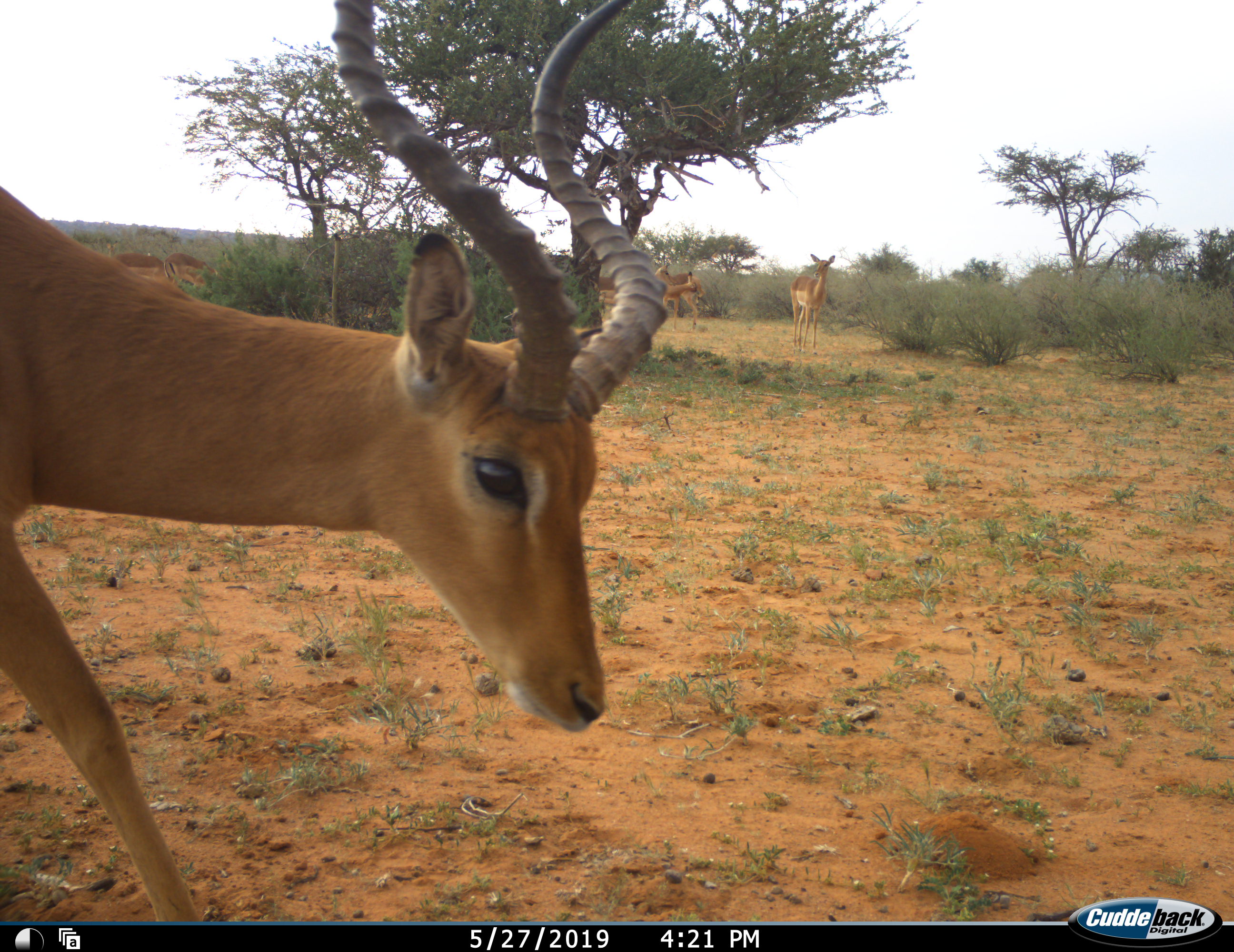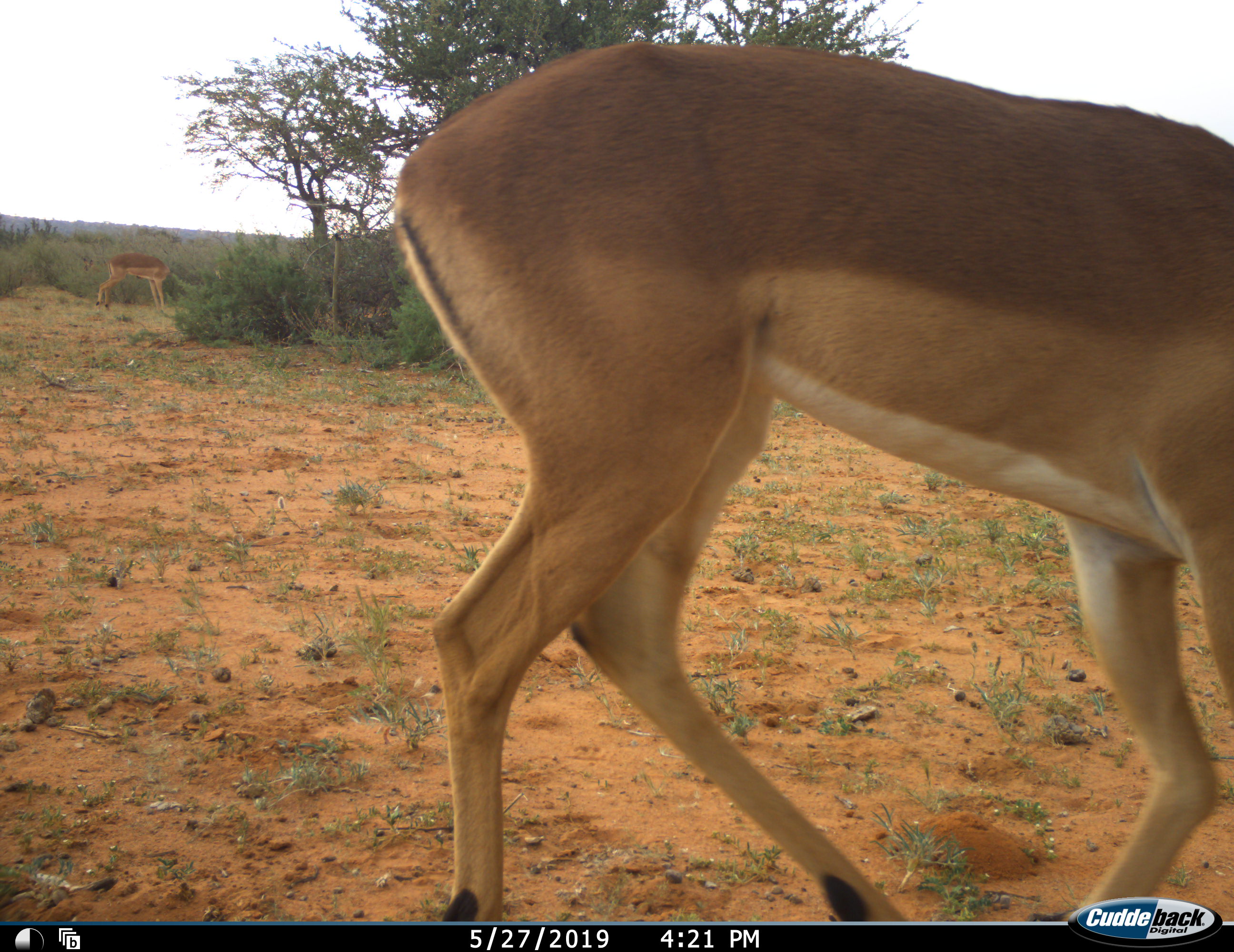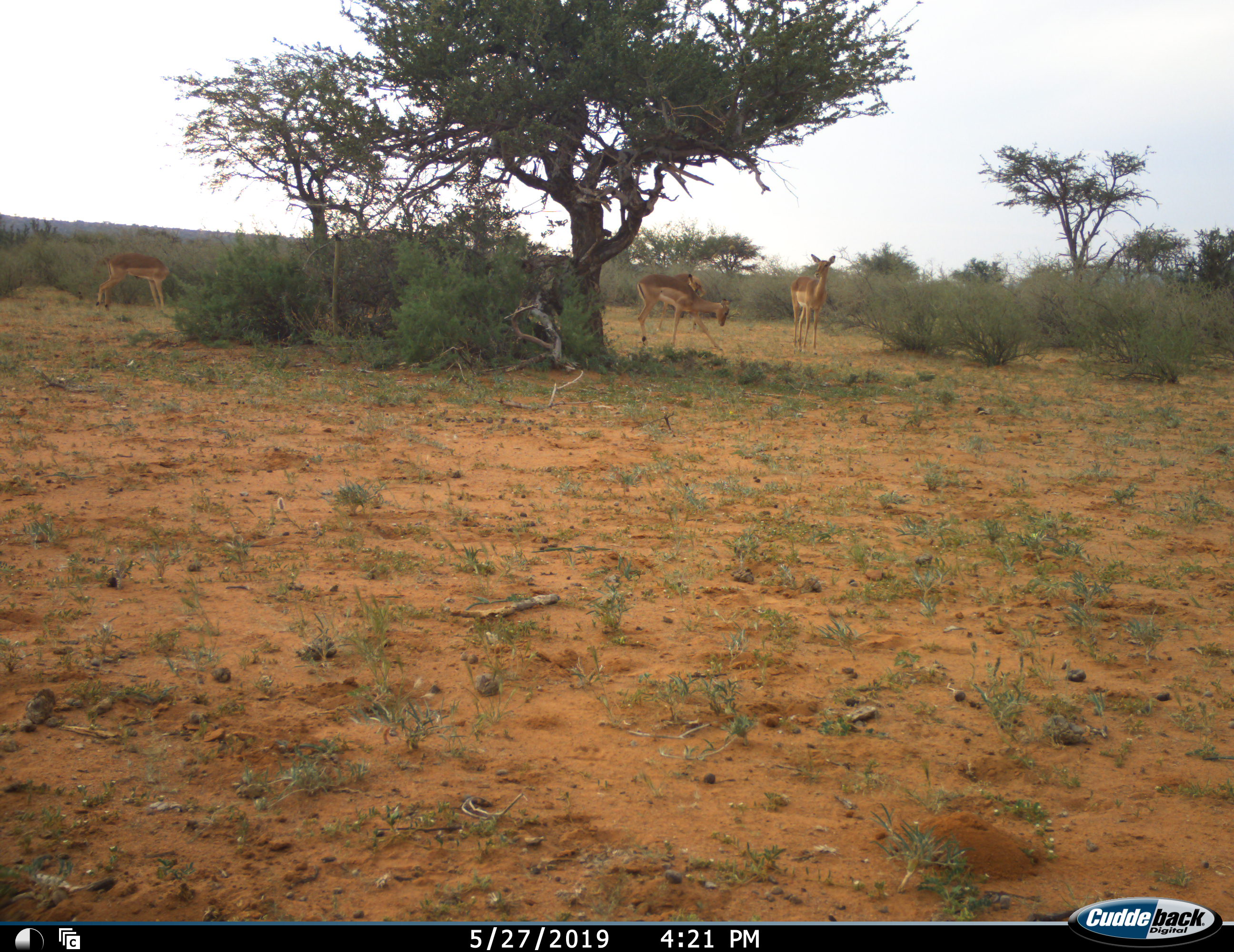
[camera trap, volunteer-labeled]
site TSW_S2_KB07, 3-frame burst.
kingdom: Animalia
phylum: Chordata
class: Mammalia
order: Artiodactyla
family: Bovidae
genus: Aepyceros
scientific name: Aepyceros melampus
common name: impala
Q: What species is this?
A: Impala (Aepyceros melampus).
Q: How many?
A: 6.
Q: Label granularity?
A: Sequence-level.